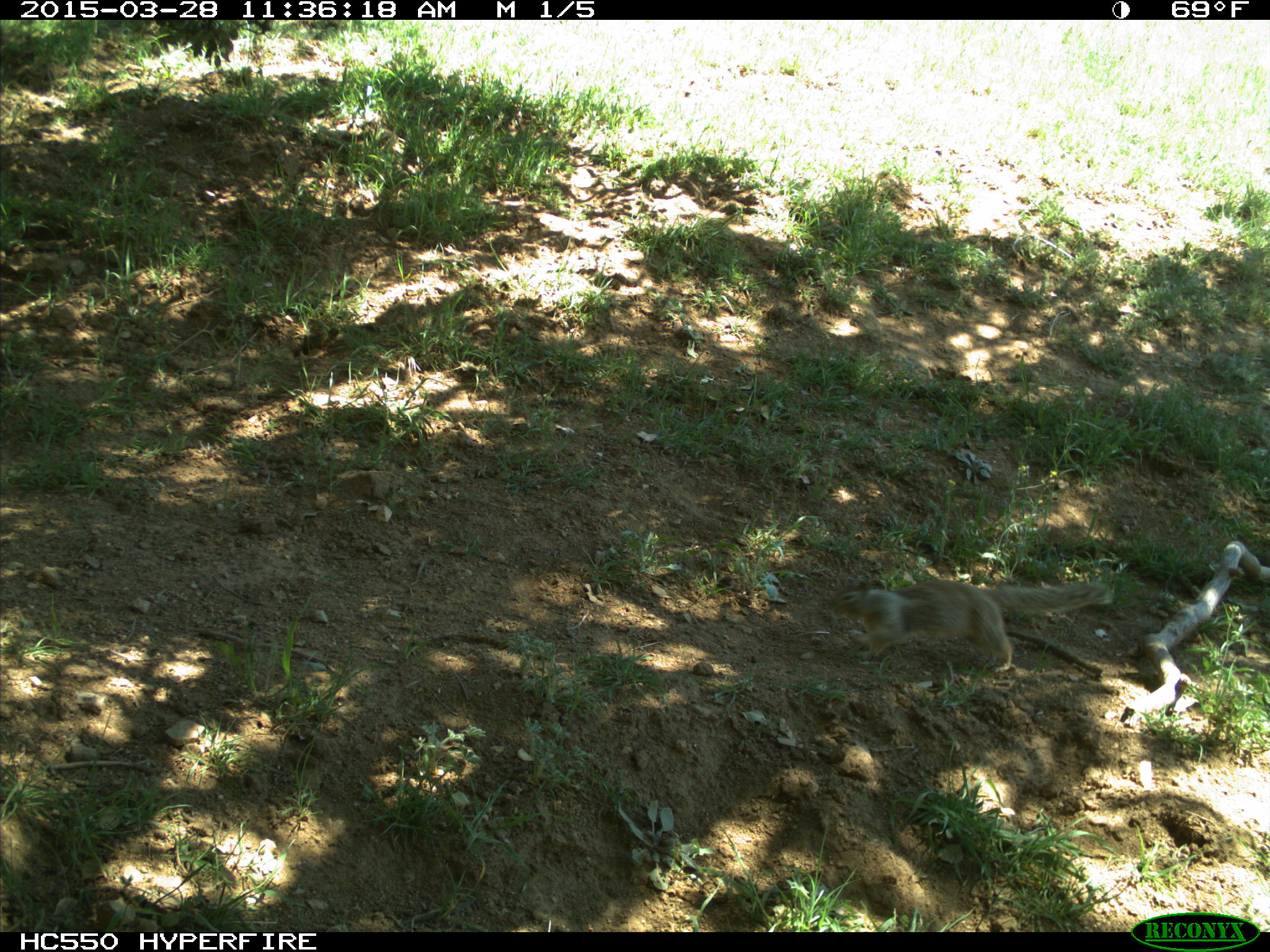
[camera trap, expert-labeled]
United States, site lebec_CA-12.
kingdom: Animalia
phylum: Chordata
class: Mammalia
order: Rodentia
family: Sciuridae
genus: Otospermophilus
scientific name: Otospermophilus beecheyi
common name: california ground squirrel